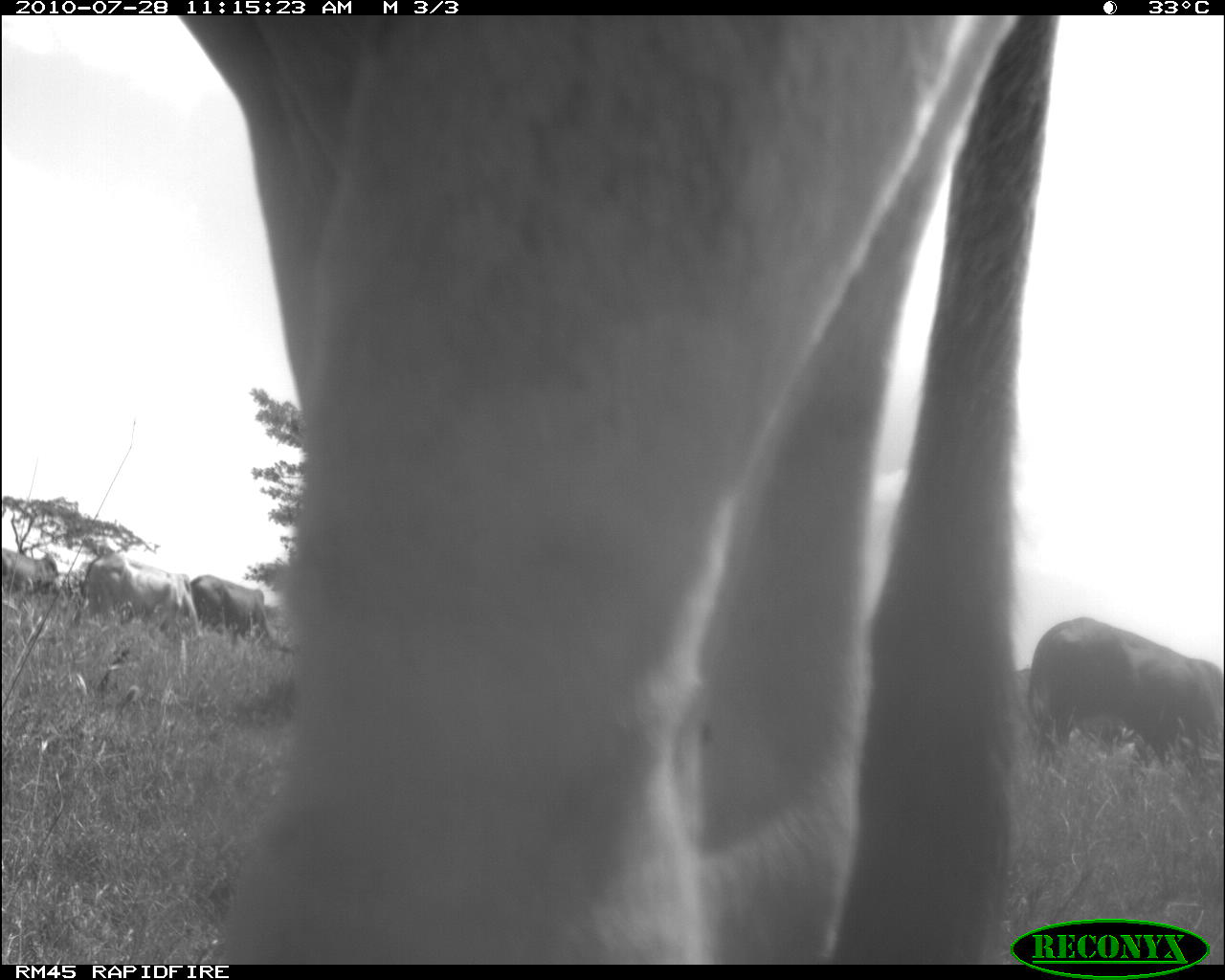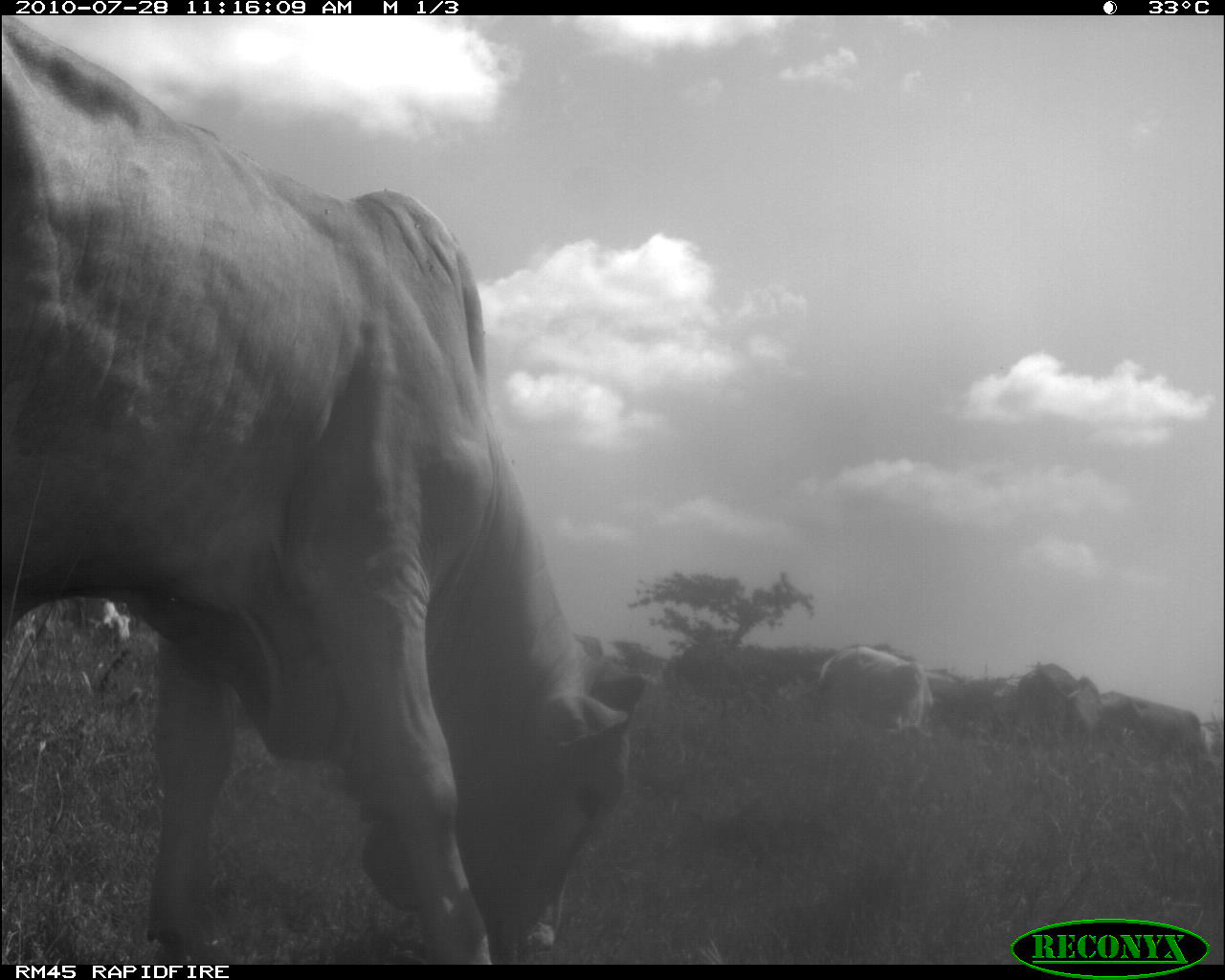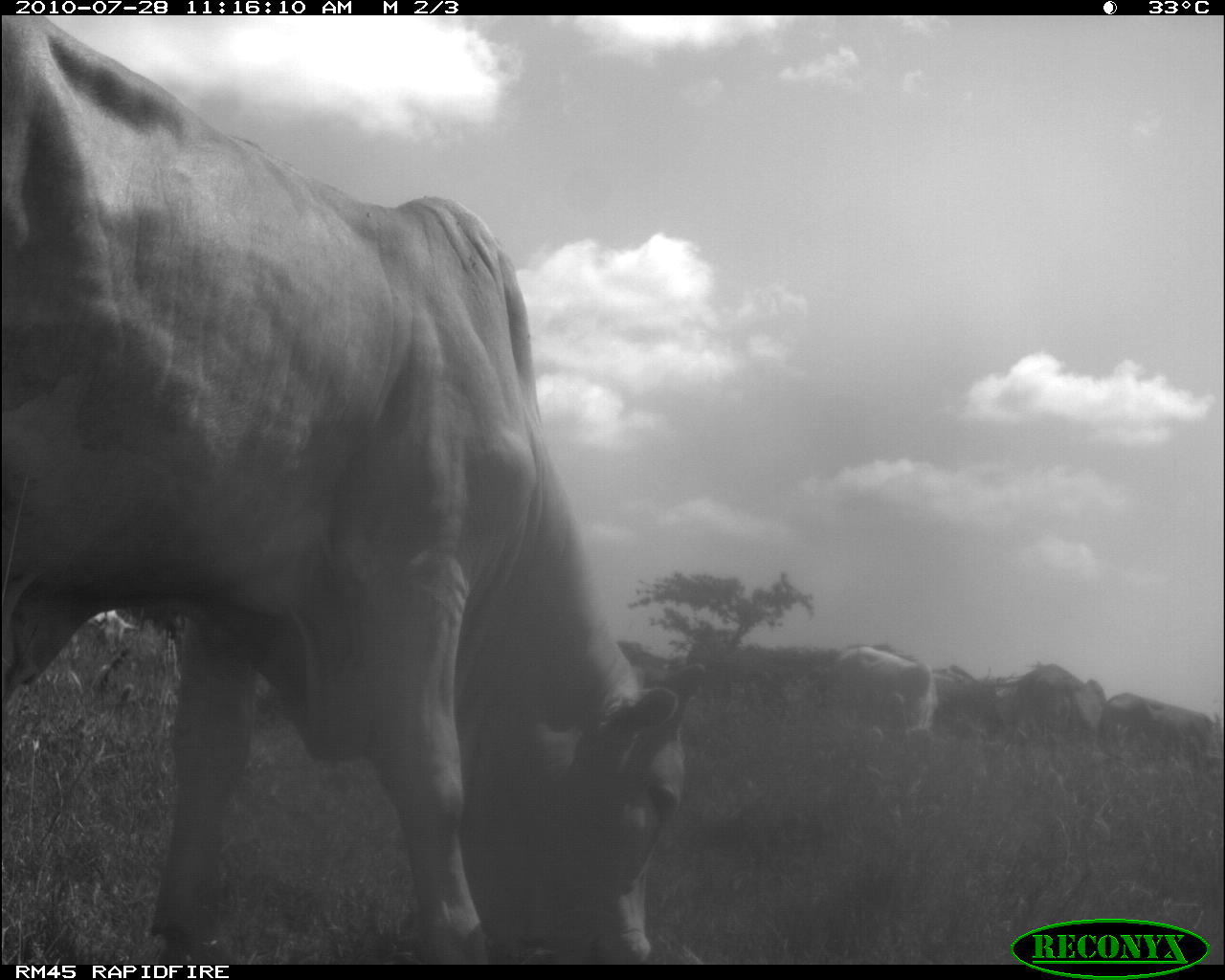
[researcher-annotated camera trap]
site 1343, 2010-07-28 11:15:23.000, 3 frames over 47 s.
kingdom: Animalia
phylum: Chordata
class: Mammalia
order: Artiodactyla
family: Bovidae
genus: Bos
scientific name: Bos taurus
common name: domestic cattle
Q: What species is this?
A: Bos taurus (domestic cattle).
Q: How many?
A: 5.